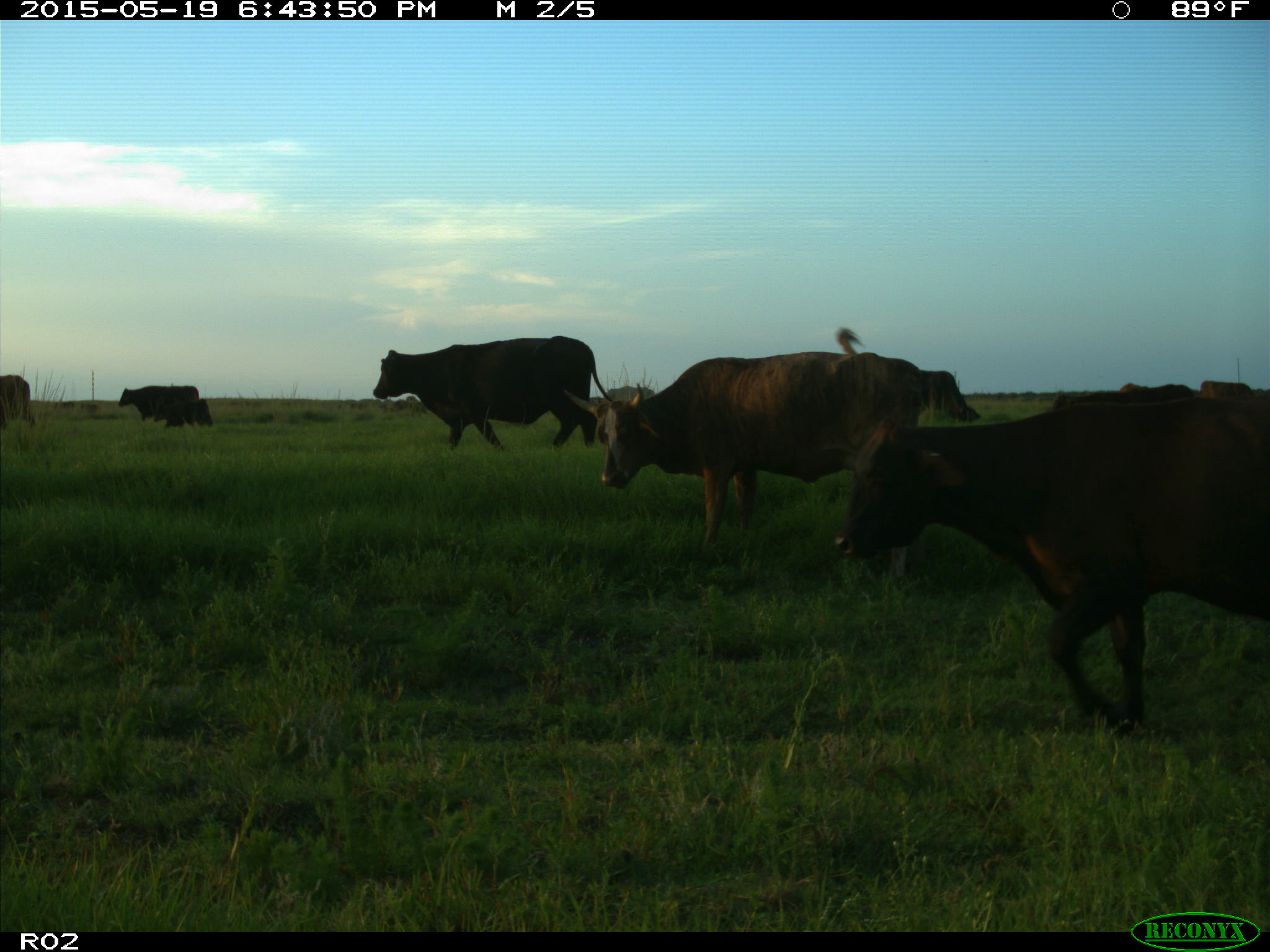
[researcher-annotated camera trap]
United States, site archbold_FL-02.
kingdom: Animalia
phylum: Chordata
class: Mammalia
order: Artiodactyla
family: Bovidae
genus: Bos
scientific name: Bos taurus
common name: domestic cow